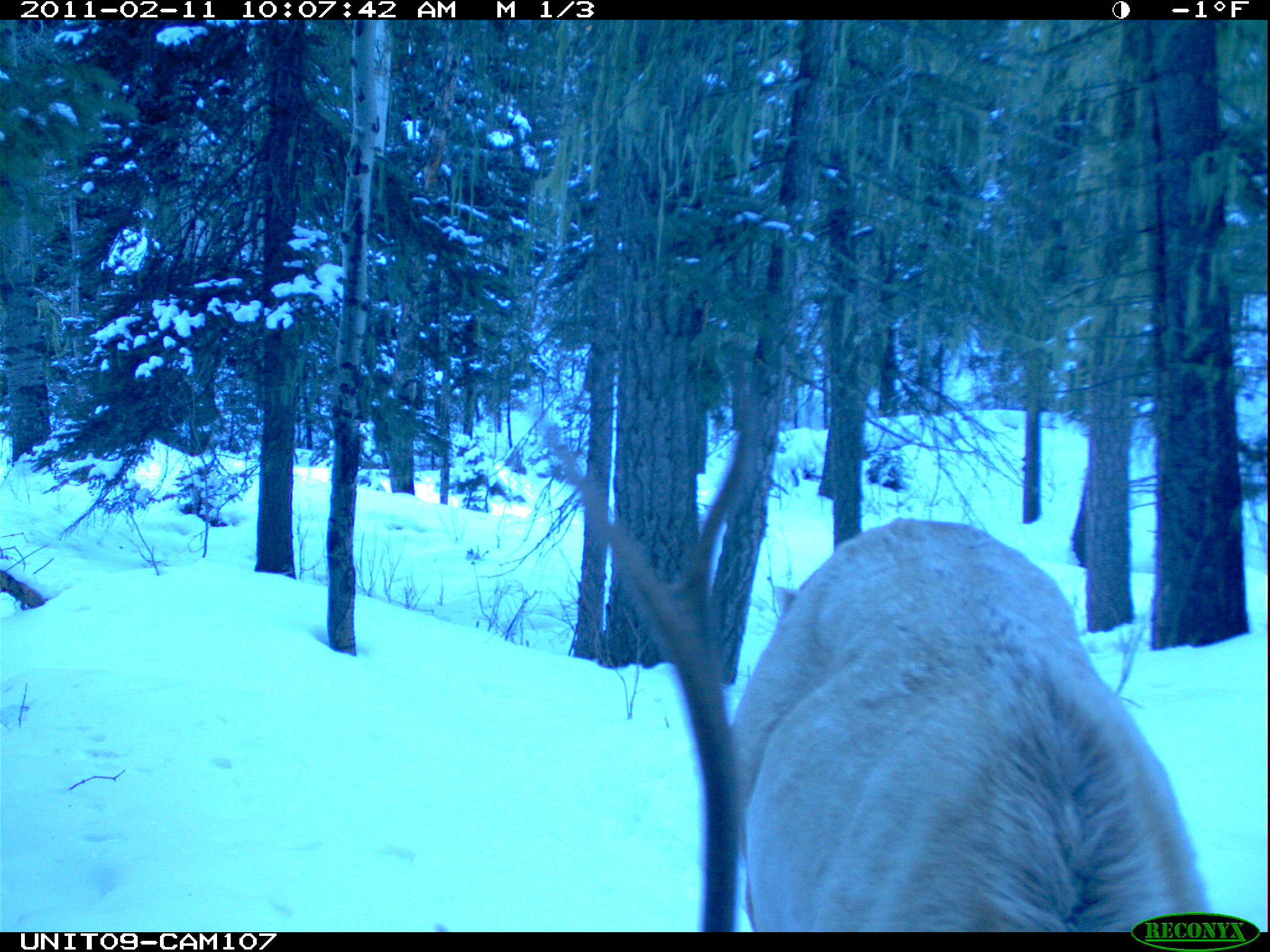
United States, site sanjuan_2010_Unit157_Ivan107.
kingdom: Animalia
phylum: Chordata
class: Mammalia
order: Artiodactyla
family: Cervidae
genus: Cervus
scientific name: Cervus elaphus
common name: red deer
Cervus elaphus (red deer).